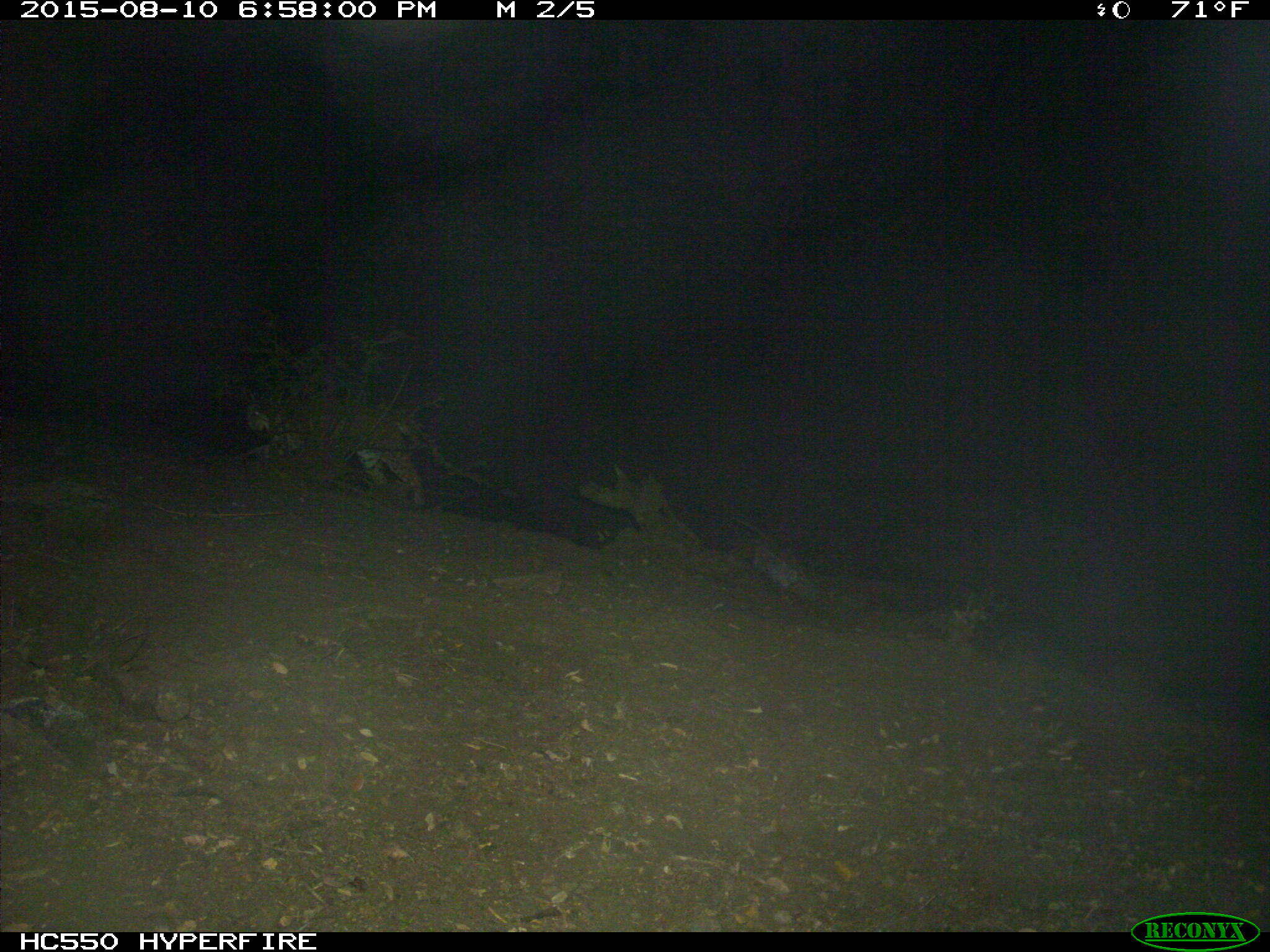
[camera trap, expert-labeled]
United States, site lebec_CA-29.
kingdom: Animalia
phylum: Chordata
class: Mammalia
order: Carnivora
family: Felidae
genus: Lynx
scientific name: Lynx rufus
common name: bobcat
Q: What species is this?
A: Lynx rufus (bobcat).